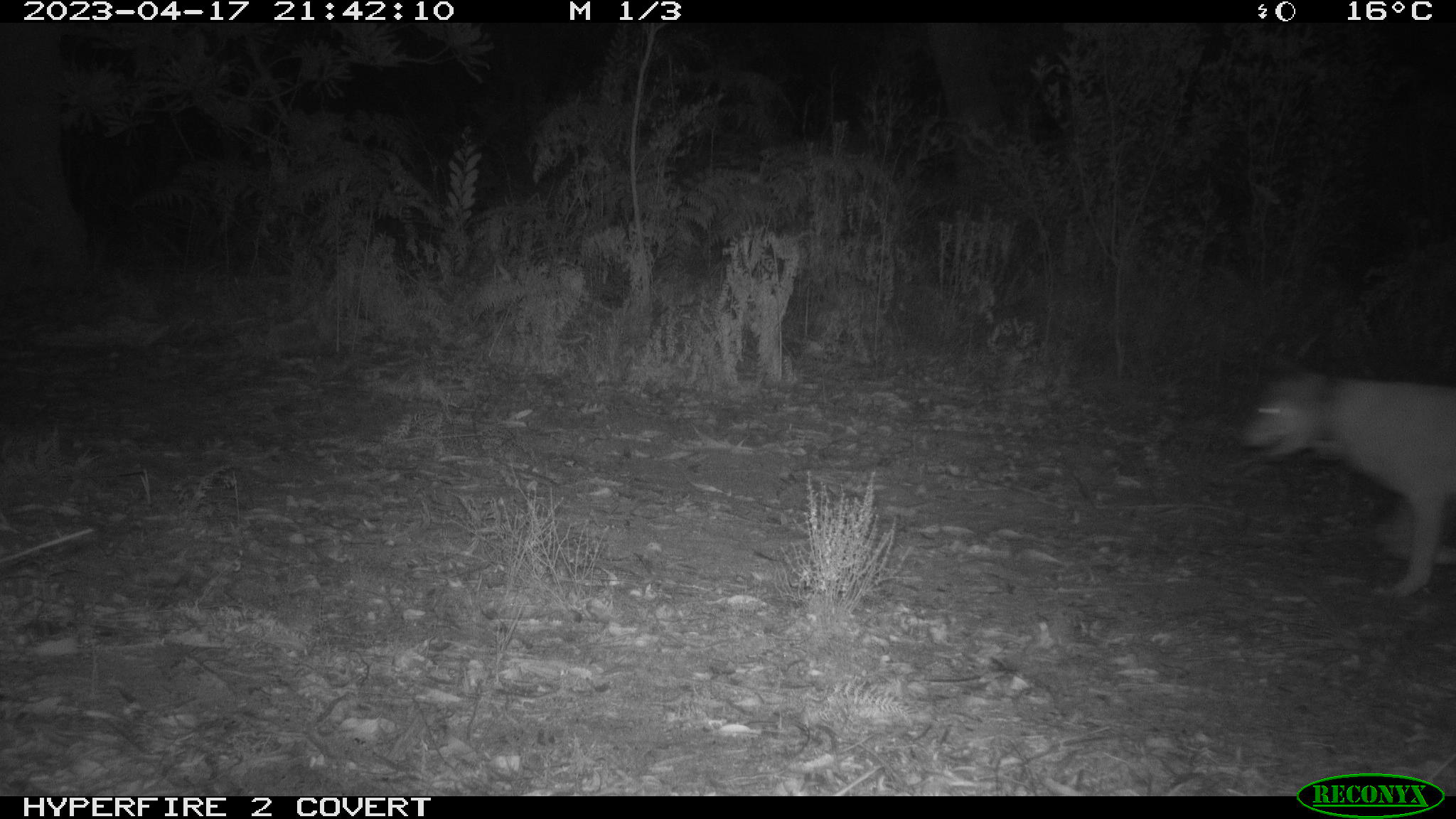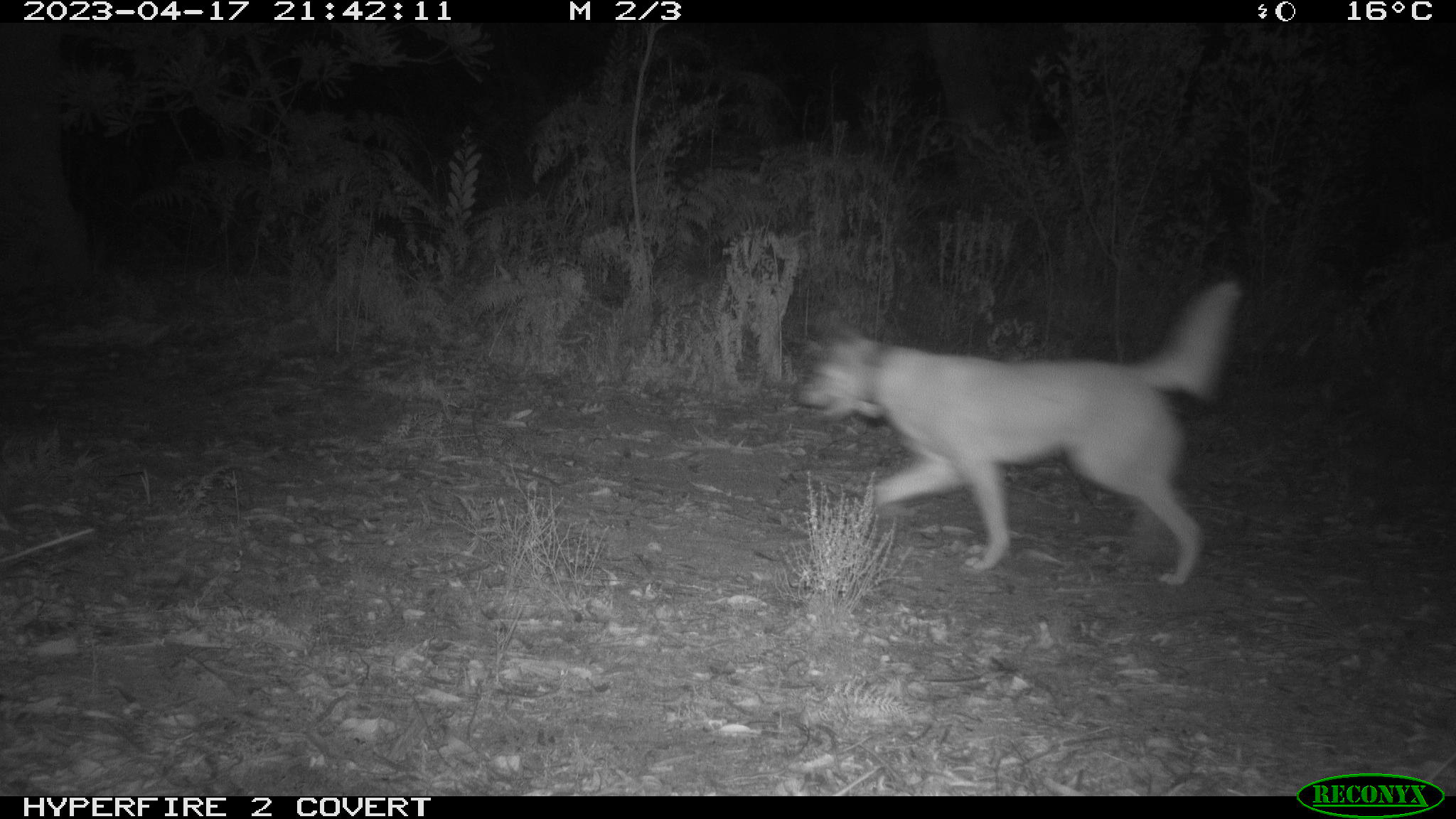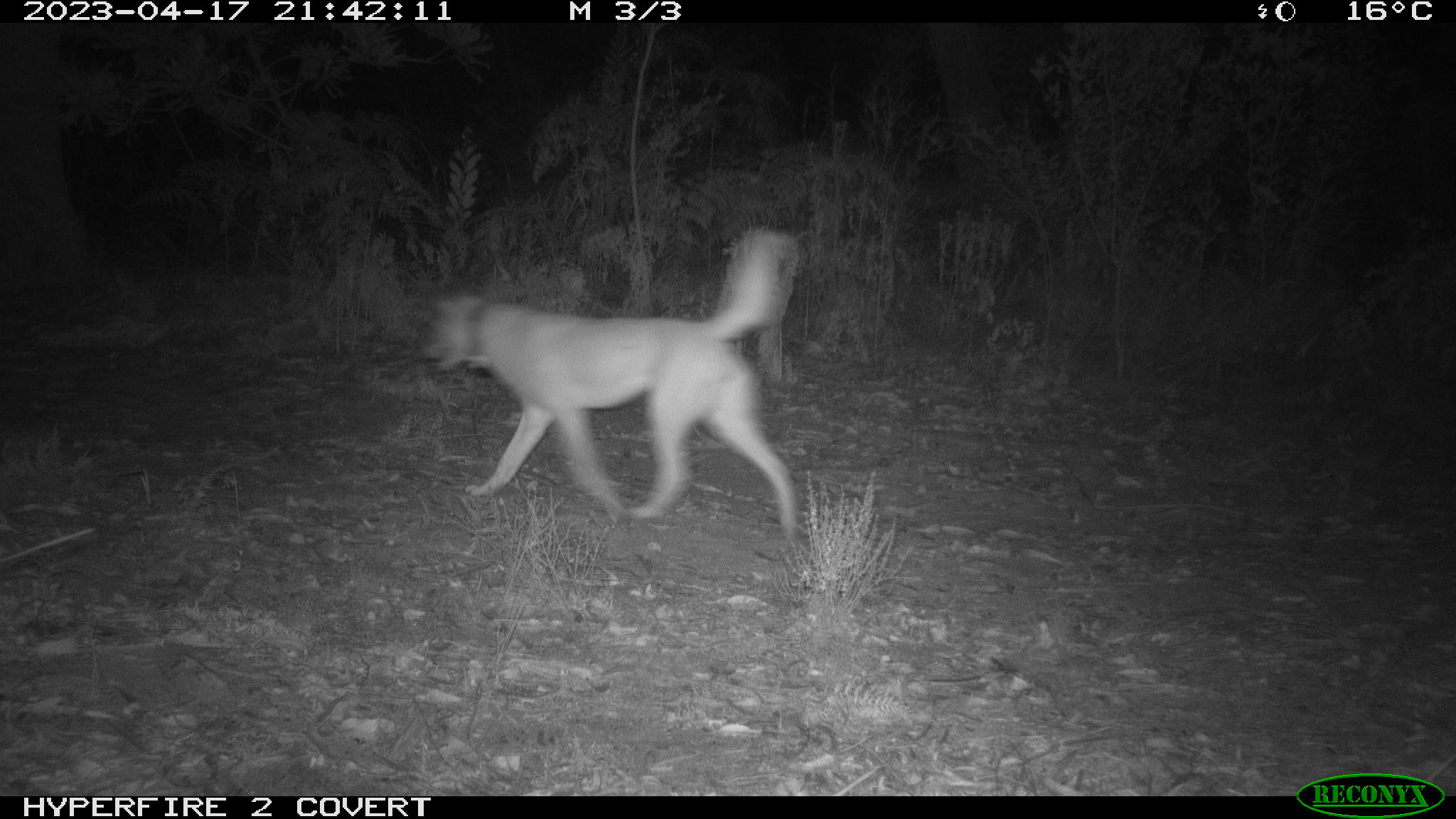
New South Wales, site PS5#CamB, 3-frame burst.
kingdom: Animalia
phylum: Chordata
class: Mammalia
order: Carnivora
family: Canidae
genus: Canis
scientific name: Canis familiaris dingo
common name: dingo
Dingo (Canis familiaris dingo).